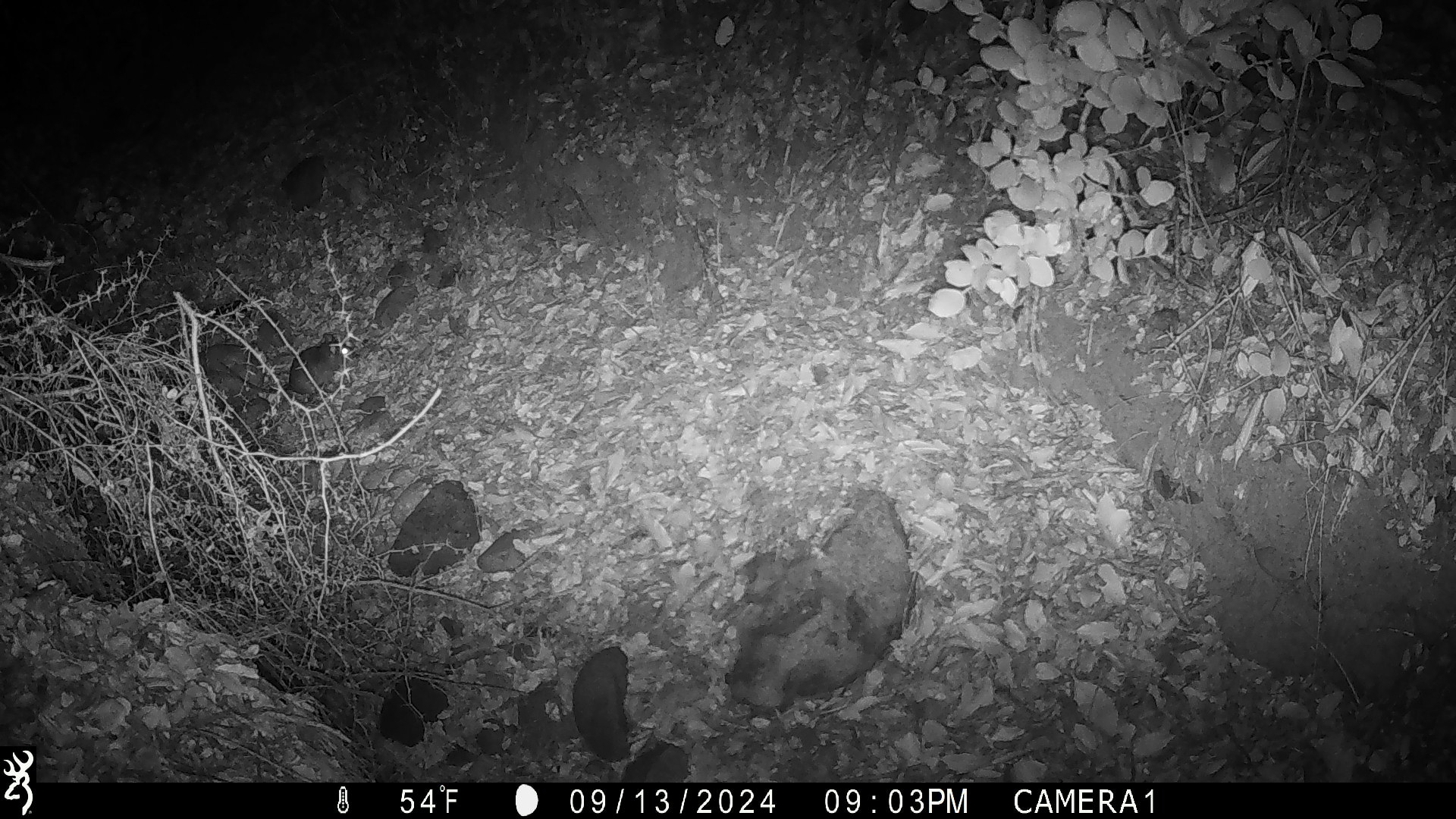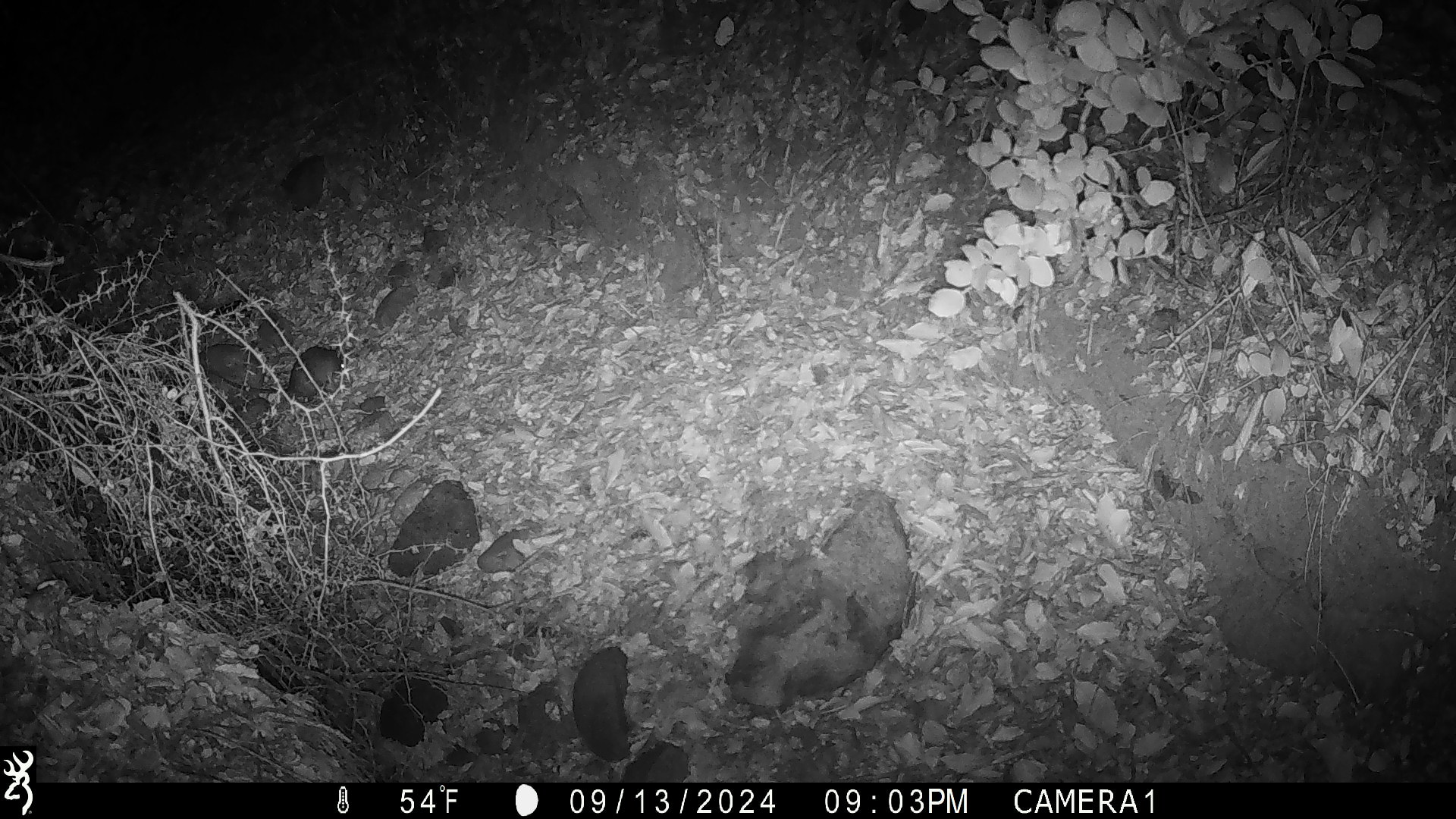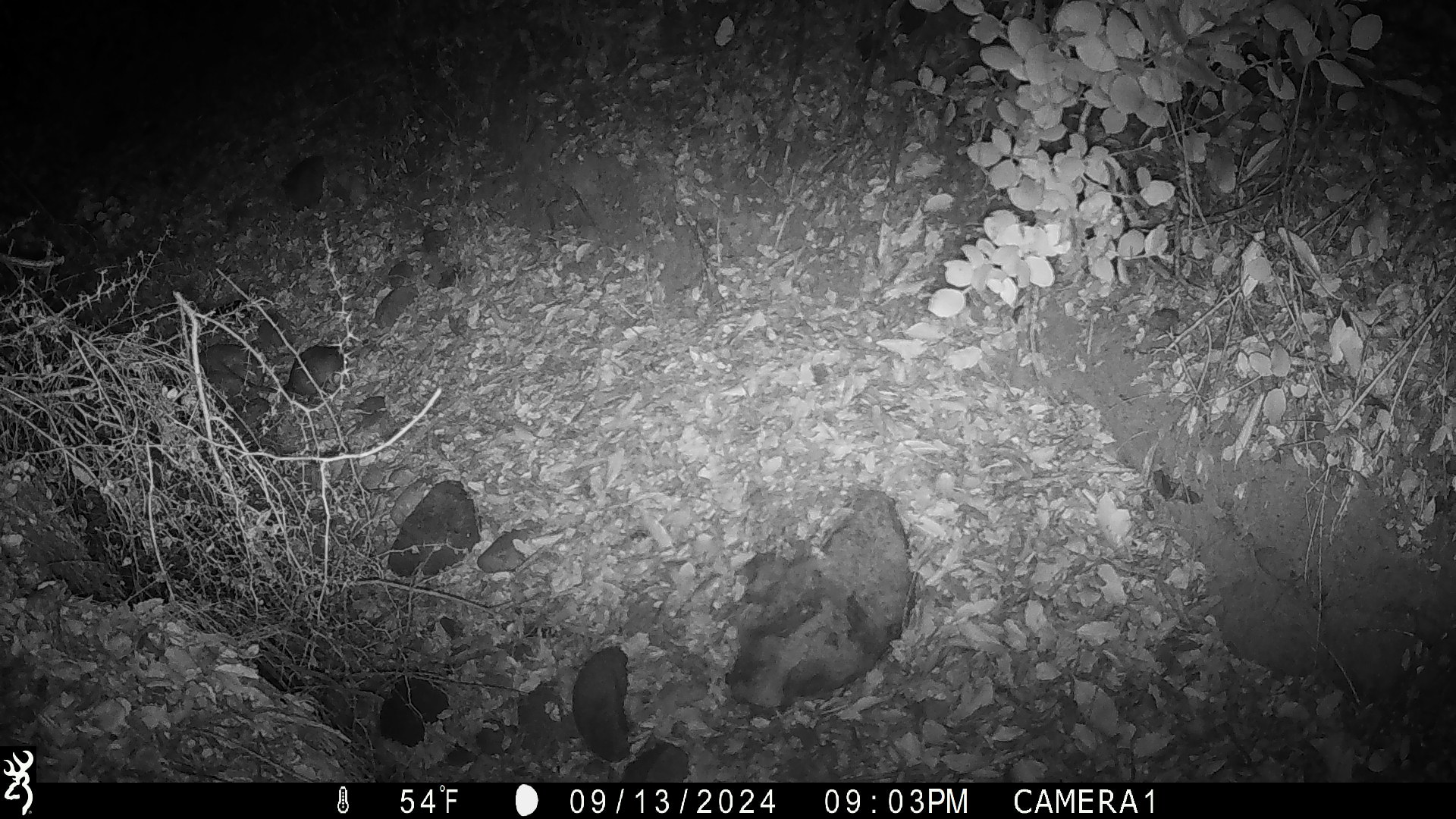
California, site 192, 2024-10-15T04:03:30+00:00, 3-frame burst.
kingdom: Animalia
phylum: Chordata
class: Mammalia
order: Rodentia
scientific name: Rodentia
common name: mouse or rat